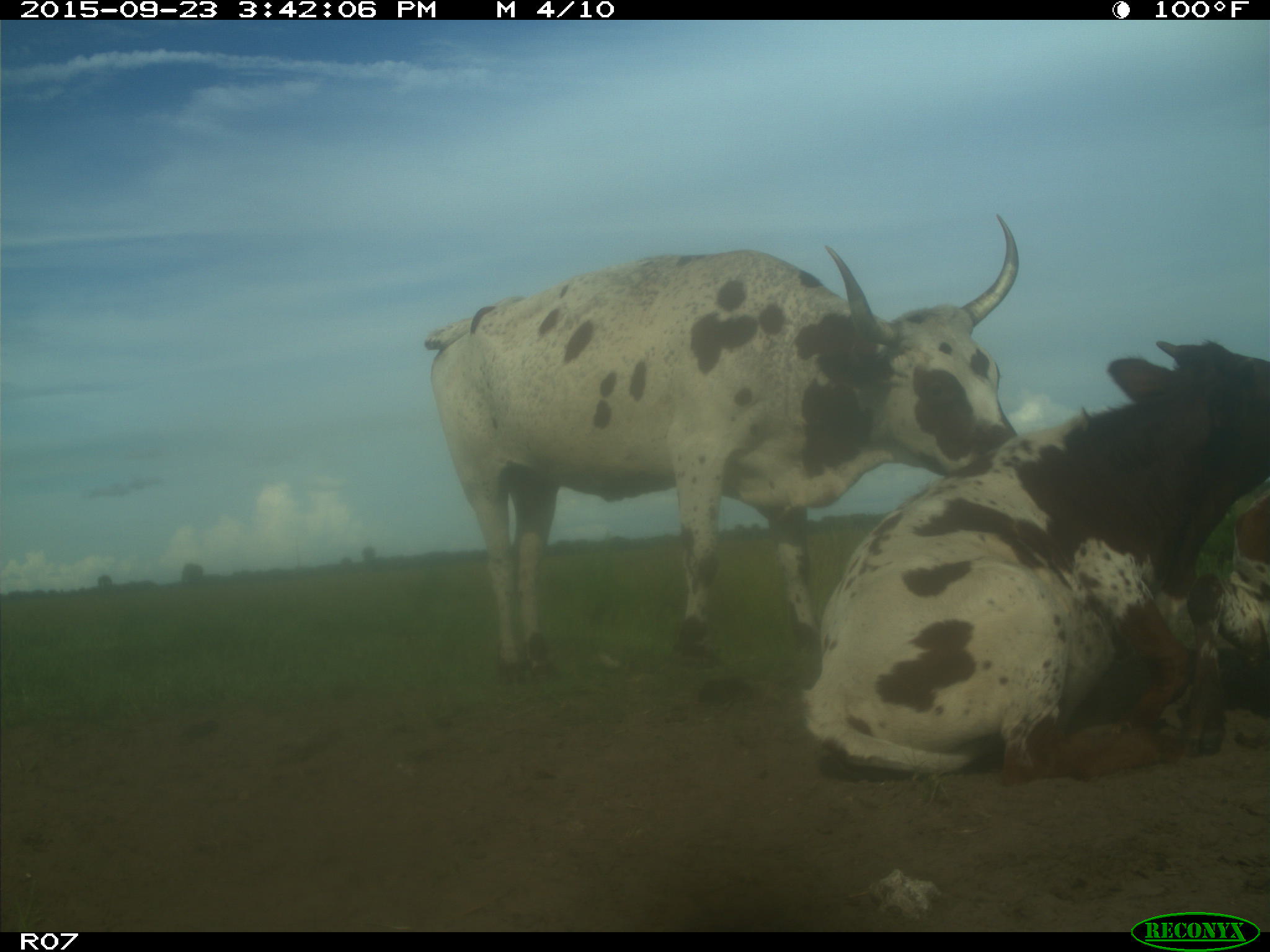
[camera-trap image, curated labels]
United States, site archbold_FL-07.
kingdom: Animalia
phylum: Chordata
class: Mammalia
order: Artiodactyla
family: Bovidae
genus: Bos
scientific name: Bos taurus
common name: domestic cow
Bos taurus (domestic cow).